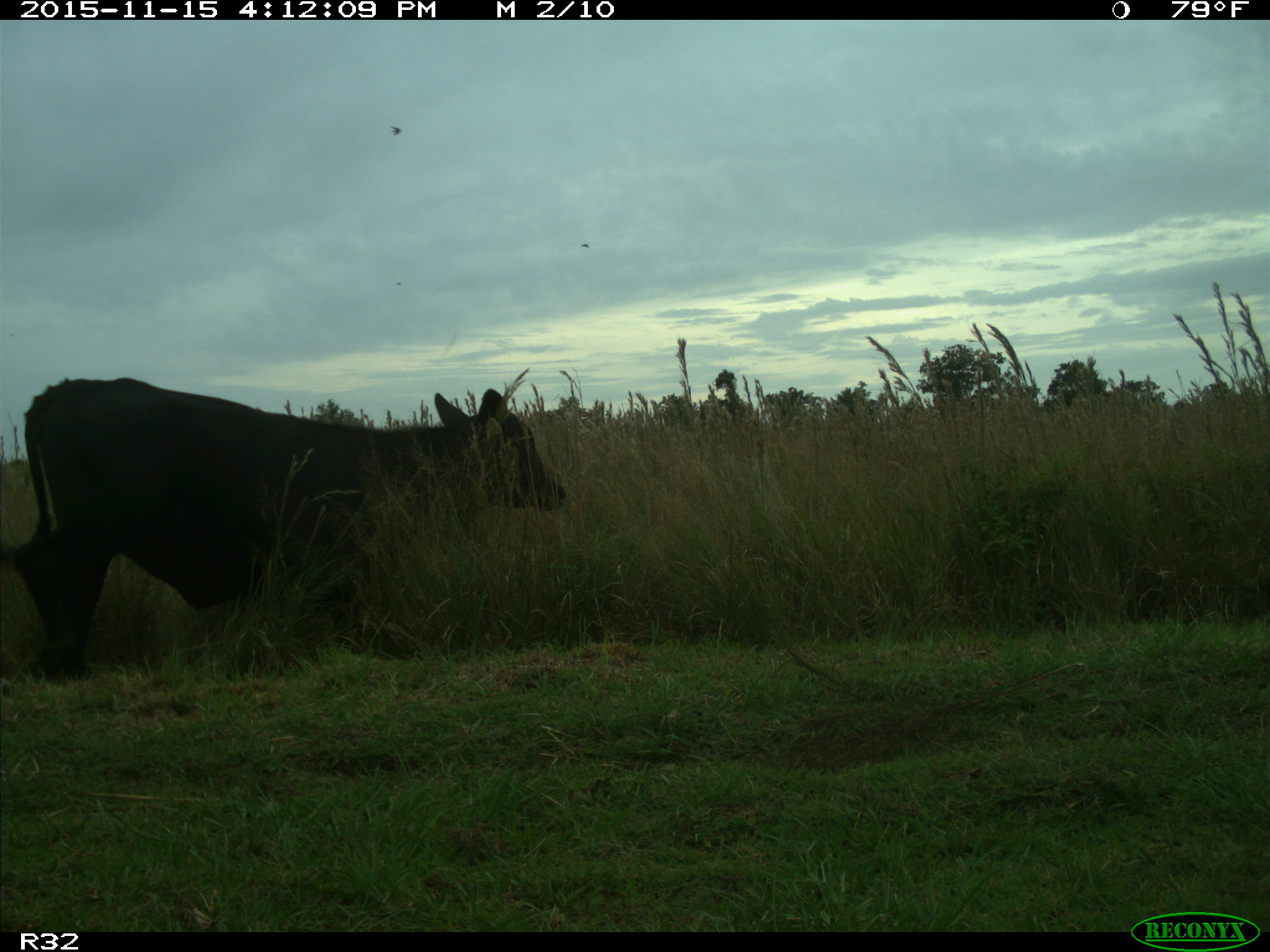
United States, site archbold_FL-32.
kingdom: Animalia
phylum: Chordata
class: Mammalia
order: Artiodactyla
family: Bovidae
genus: Bos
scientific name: Bos taurus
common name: domestic cow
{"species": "Bos taurus (domestic cow)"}